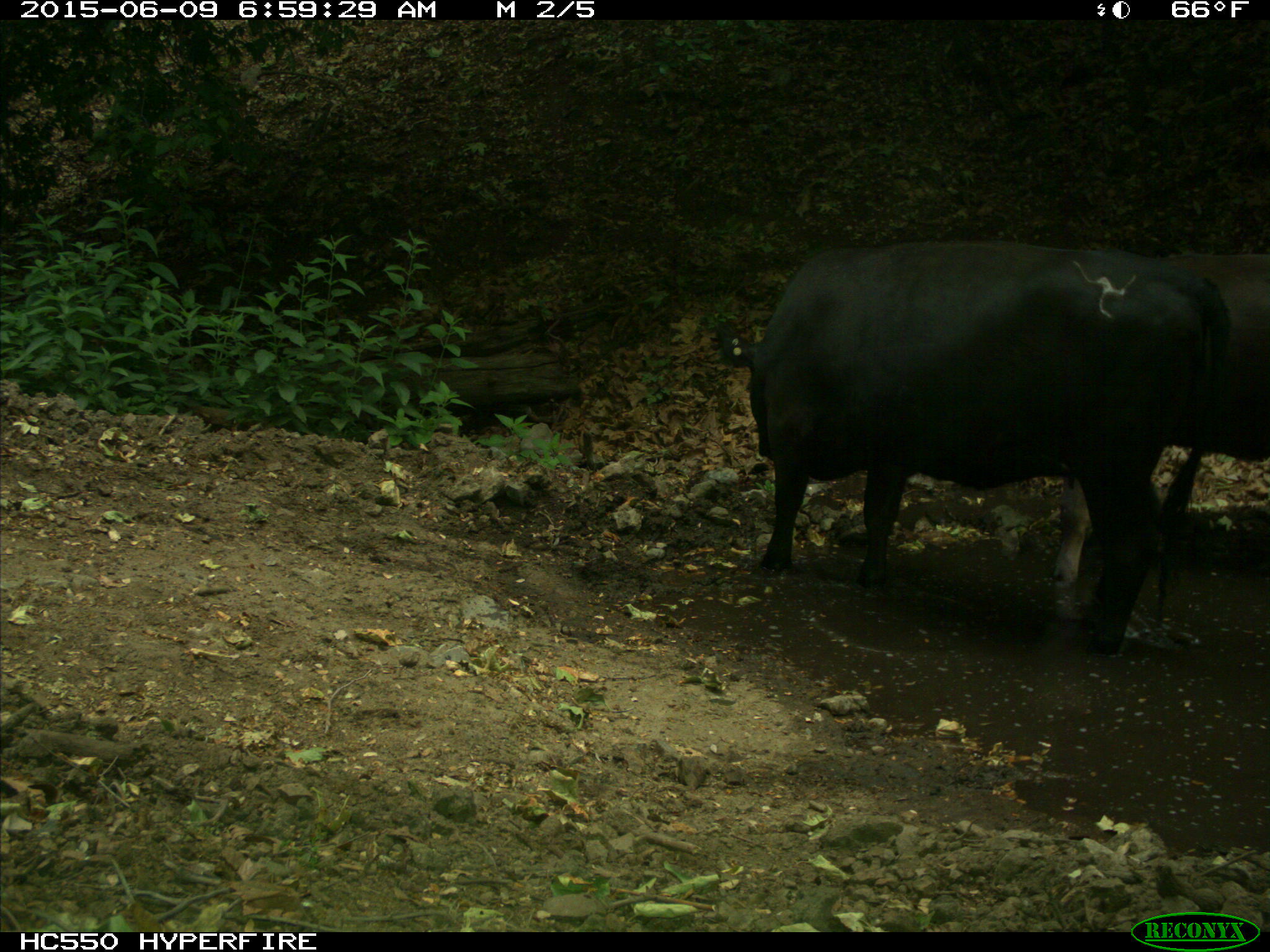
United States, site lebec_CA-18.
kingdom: Animalia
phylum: Chordata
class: Mammalia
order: Artiodactyla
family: Bovidae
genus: Bos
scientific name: Bos taurus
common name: domestic cow